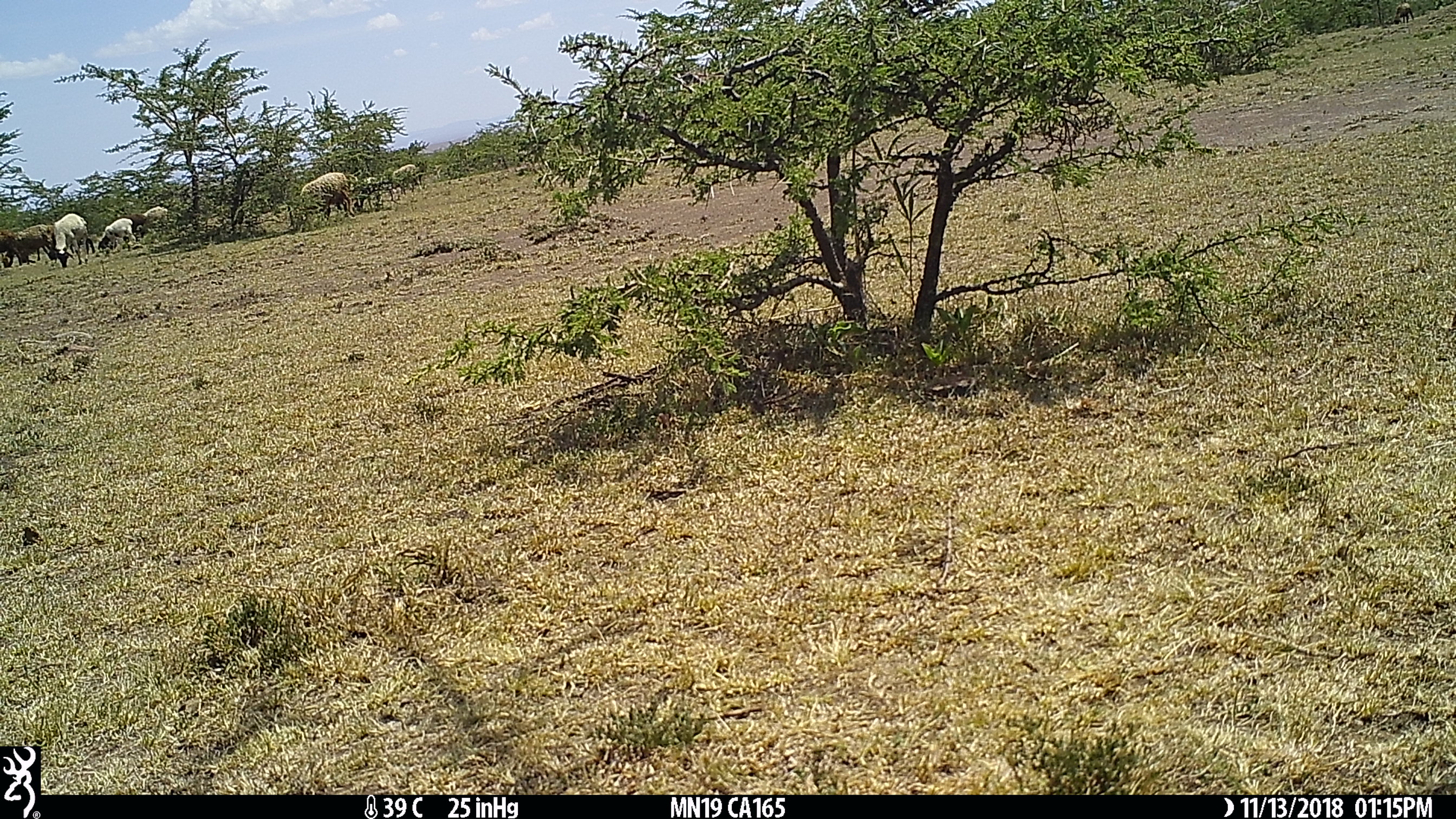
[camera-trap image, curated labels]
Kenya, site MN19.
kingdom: Animalia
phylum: Chordata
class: Mammalia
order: Artiodactyla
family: Bovidae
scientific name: Bovidae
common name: sheep or goat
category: shoat